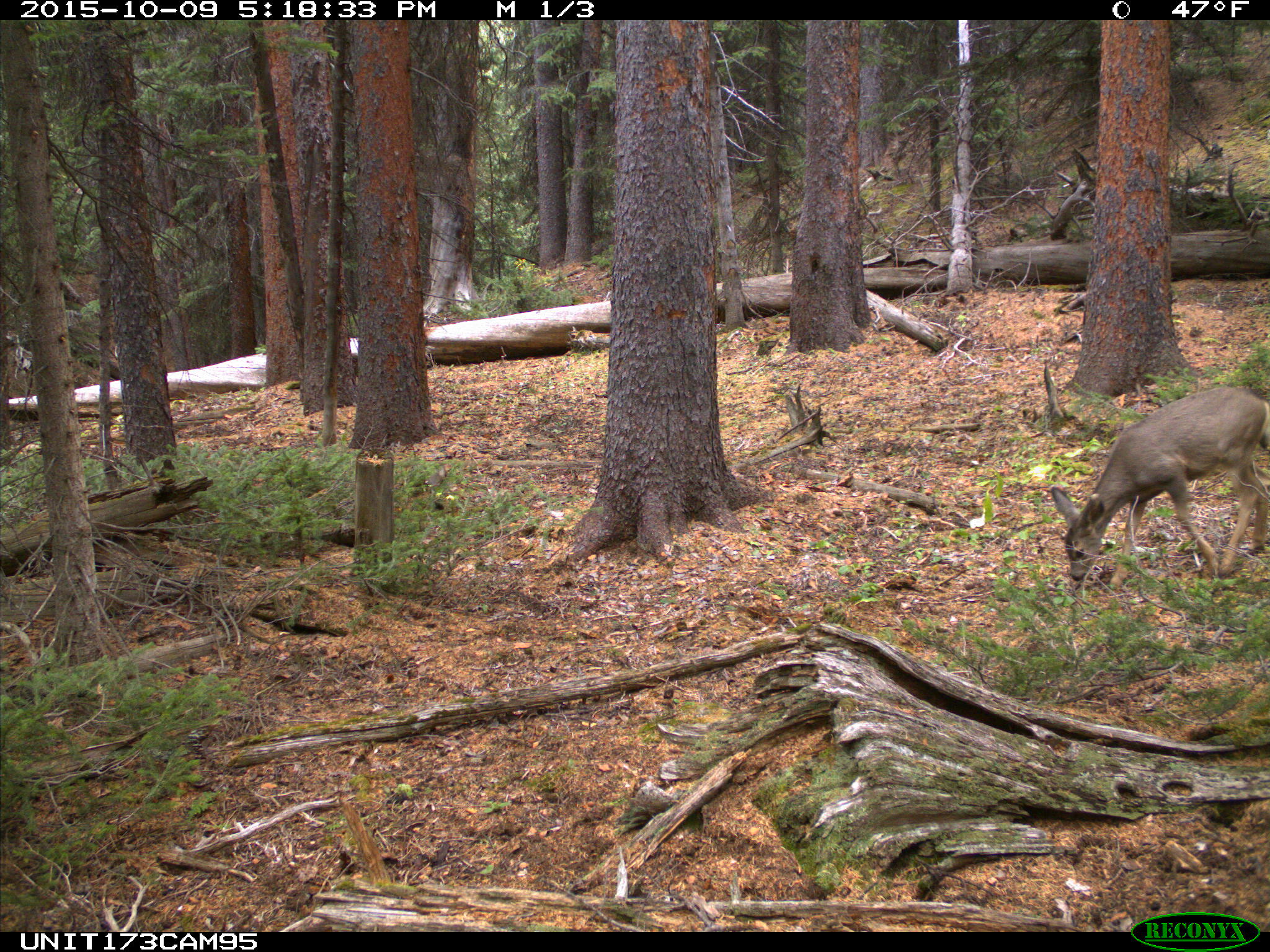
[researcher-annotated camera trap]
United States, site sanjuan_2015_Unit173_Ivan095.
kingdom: Animalia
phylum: Chordata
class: Mammalia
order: Artiodactyla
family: Cervidae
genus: Odocoileus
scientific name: Odocoileus hemionus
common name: mule deer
Odocoileus hemionus (mule deer).